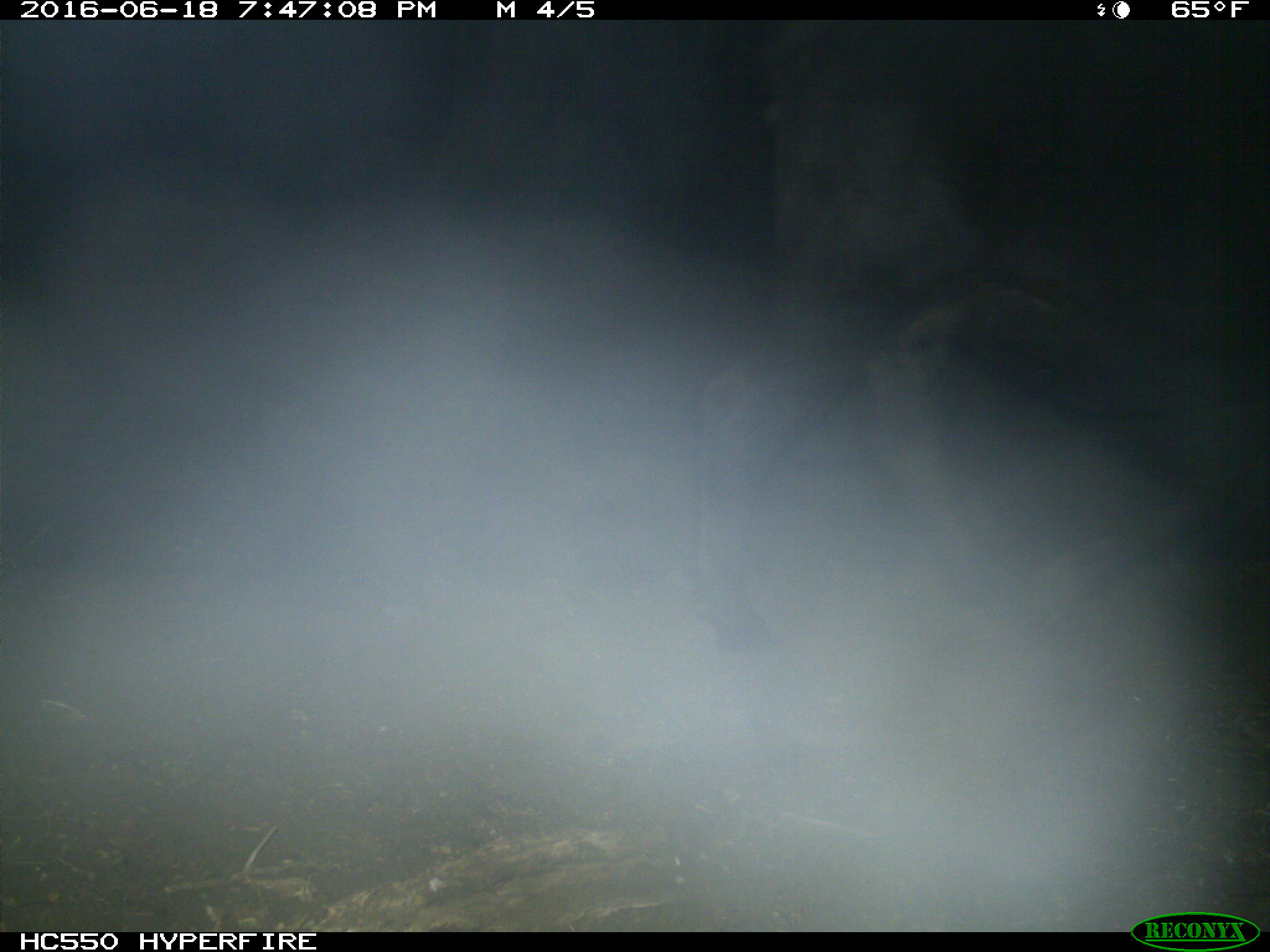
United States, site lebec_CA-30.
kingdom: Animalia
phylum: Chordata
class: Mammalia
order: Artiodactyla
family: Bovidae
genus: Bos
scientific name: Bos taurus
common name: domestic cow